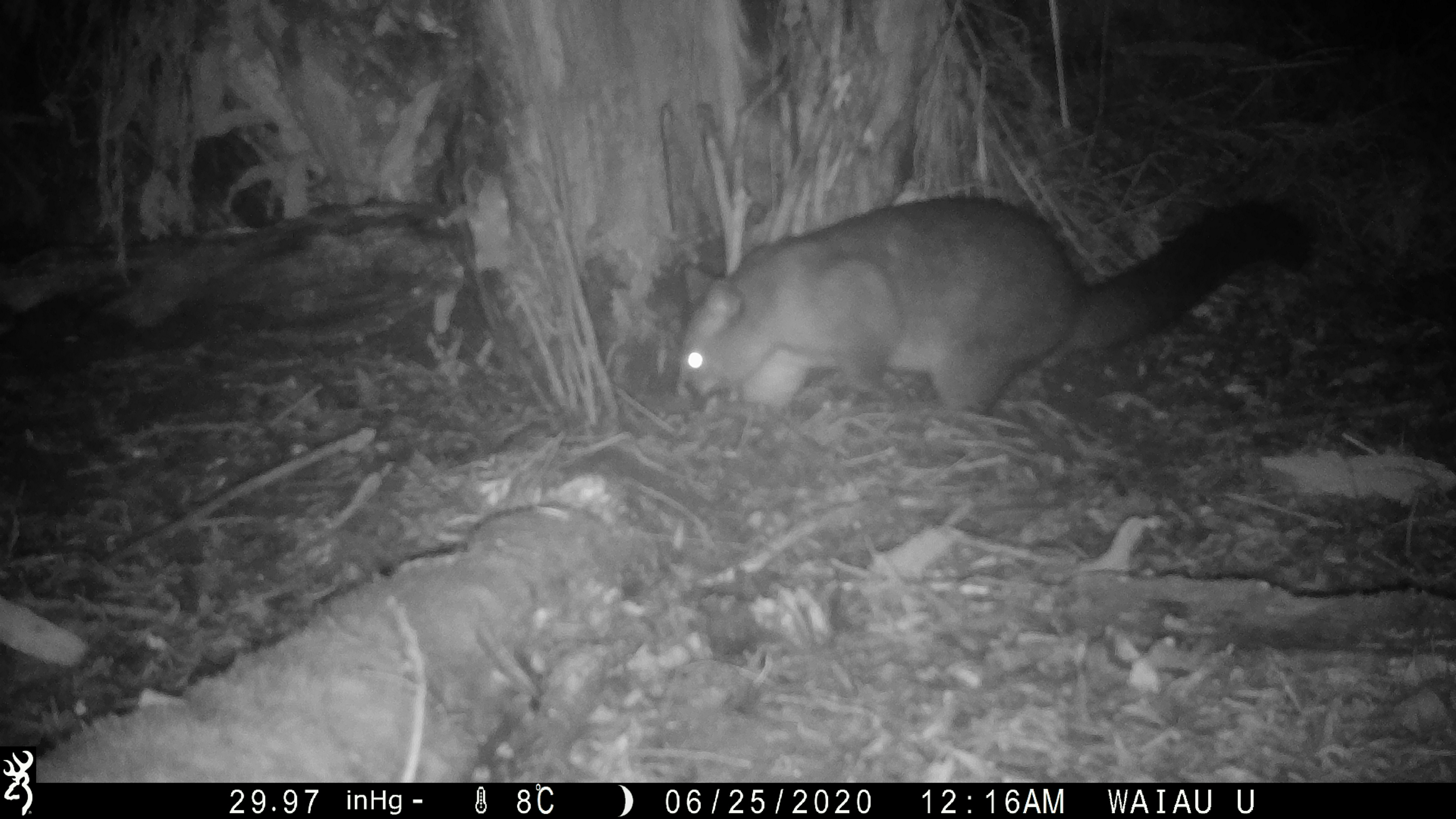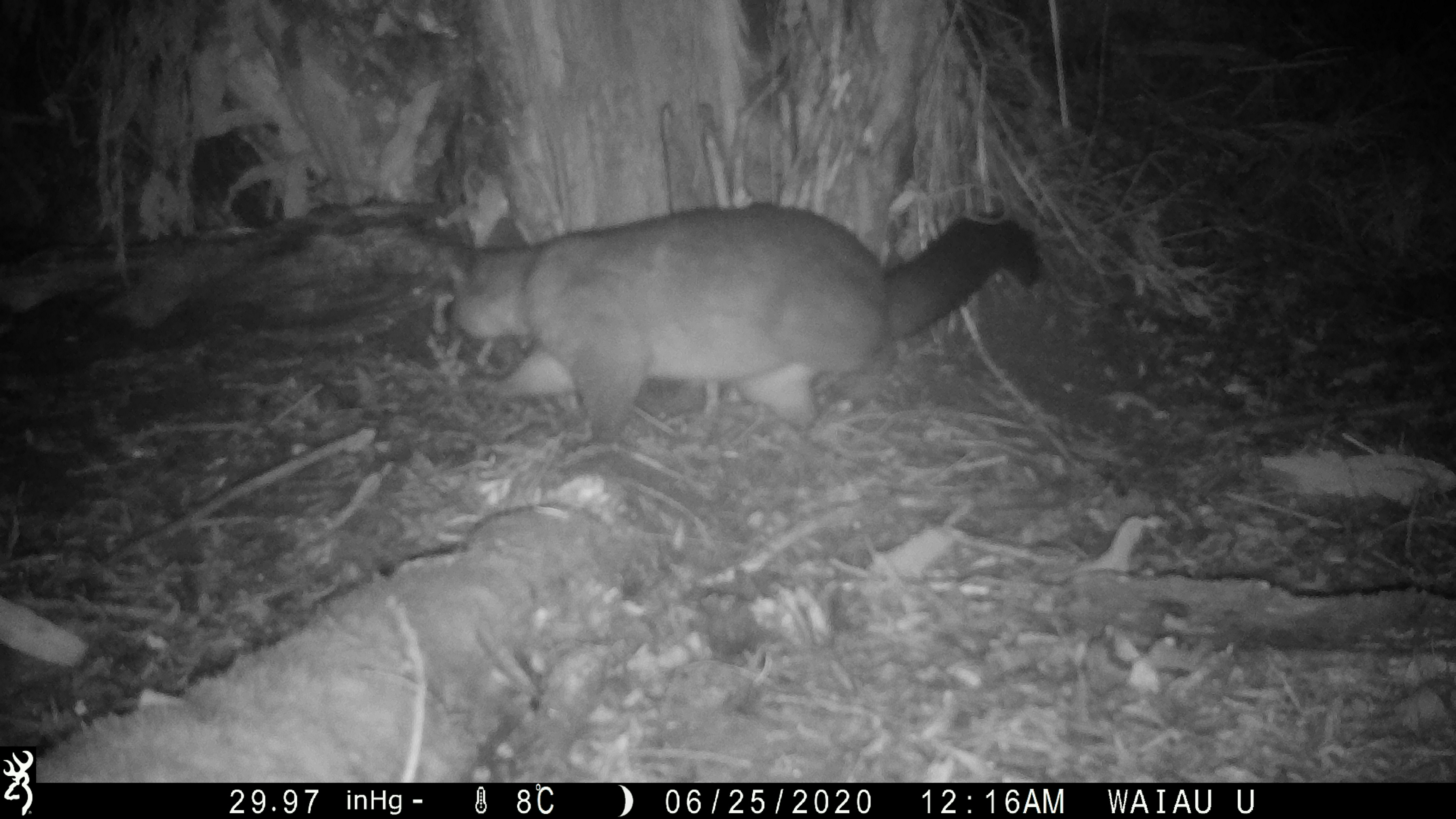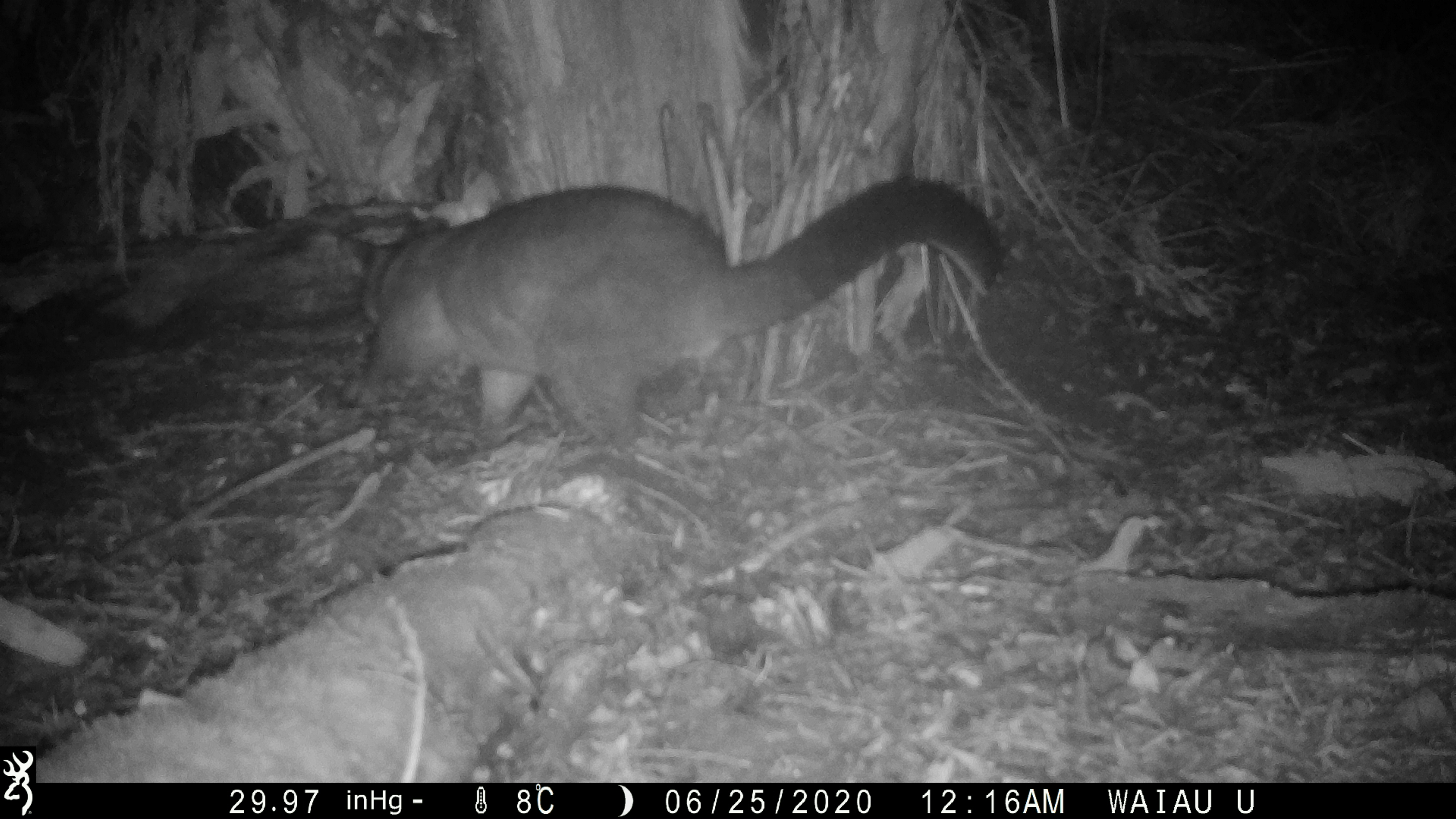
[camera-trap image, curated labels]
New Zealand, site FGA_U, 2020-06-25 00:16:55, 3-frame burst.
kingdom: Animalia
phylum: Chordata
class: Mammalia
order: Diprotodontia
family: Phalangeridae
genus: Trichosurus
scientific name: Trichosurus vulpecula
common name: common brushtail possum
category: possum